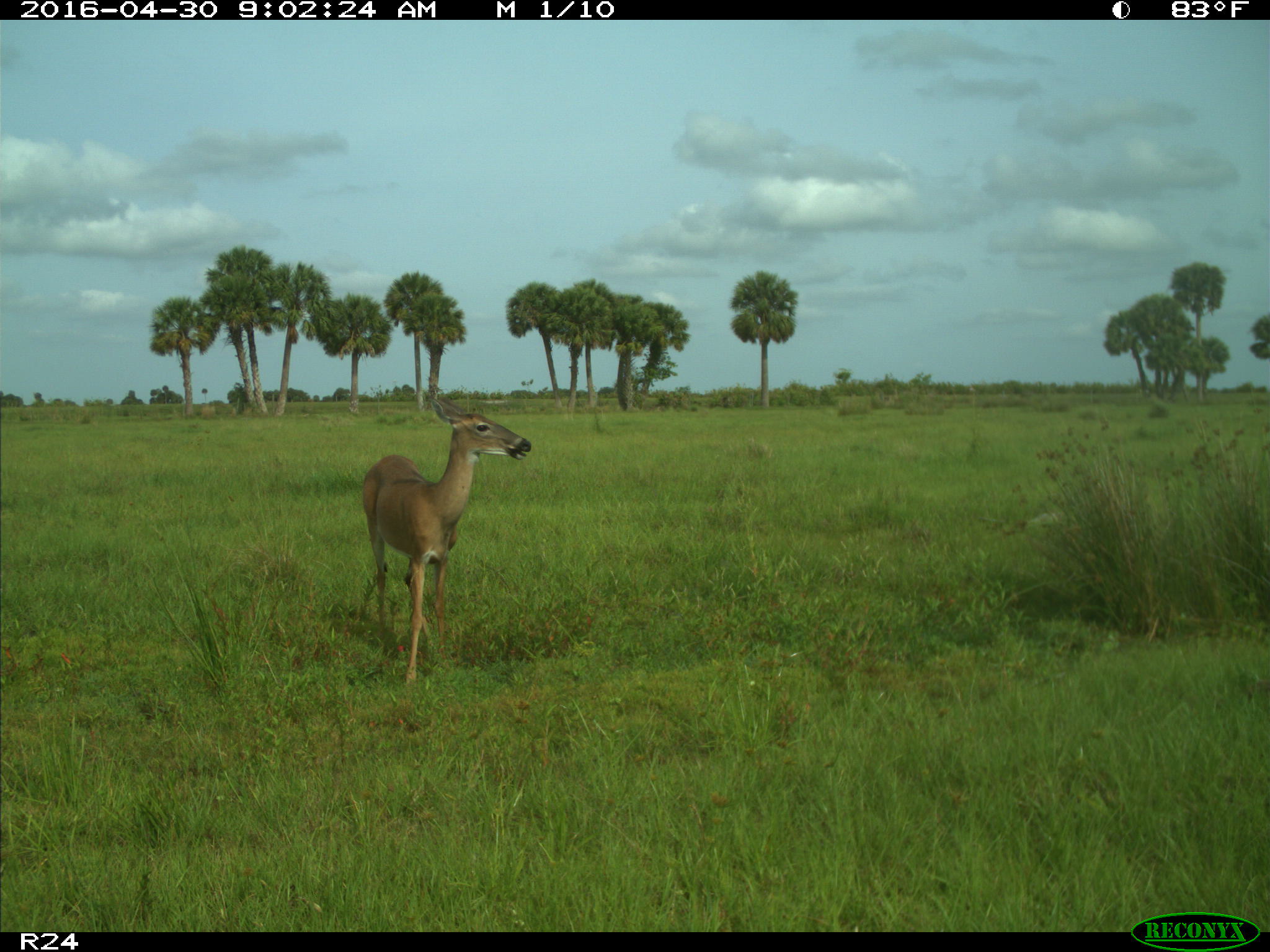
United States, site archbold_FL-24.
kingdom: Animalia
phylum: Chordata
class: Mammalia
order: Artiodactyla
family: Cervidae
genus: Odocoileus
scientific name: Odocoileus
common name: deer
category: unidentified deer